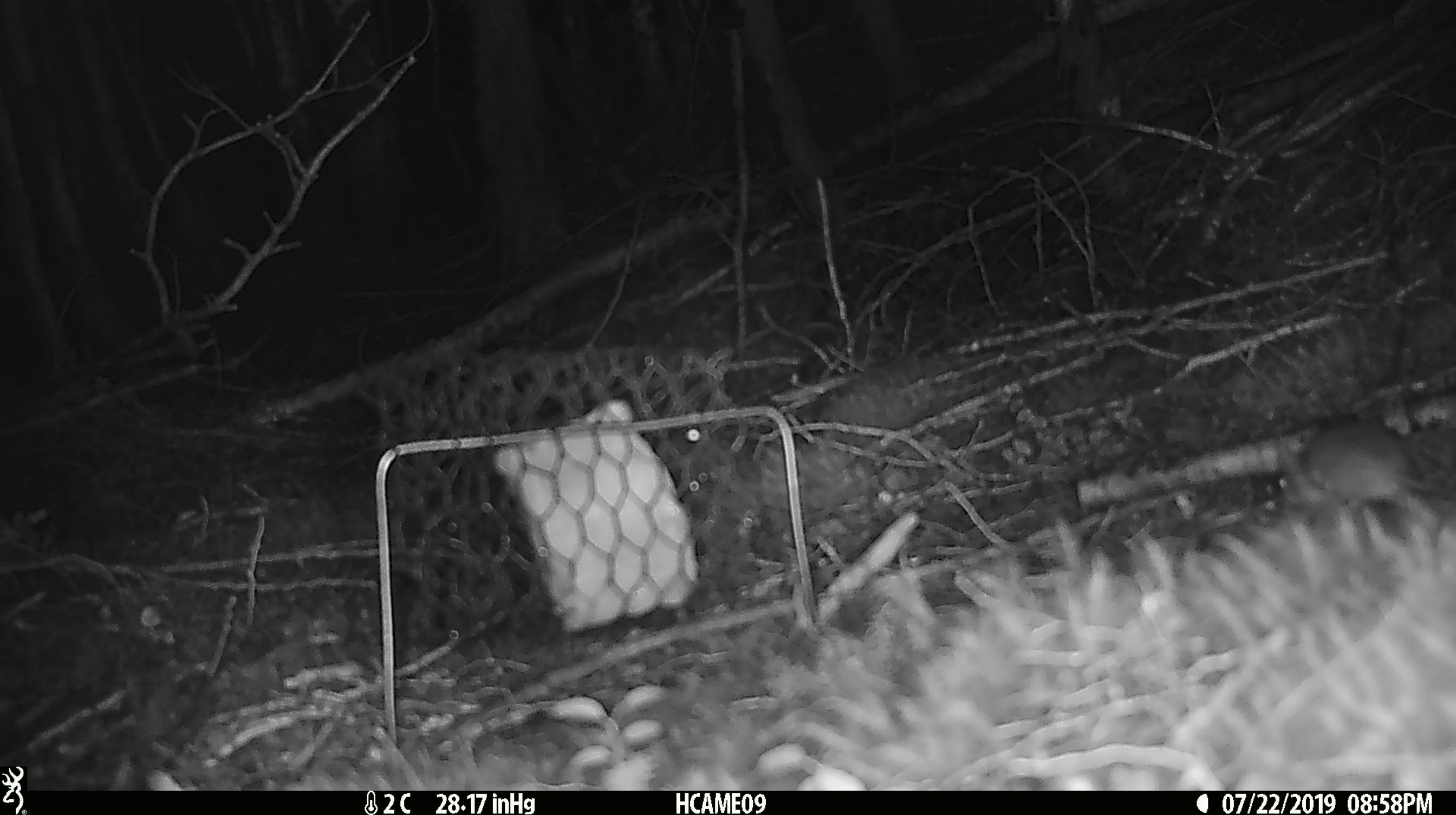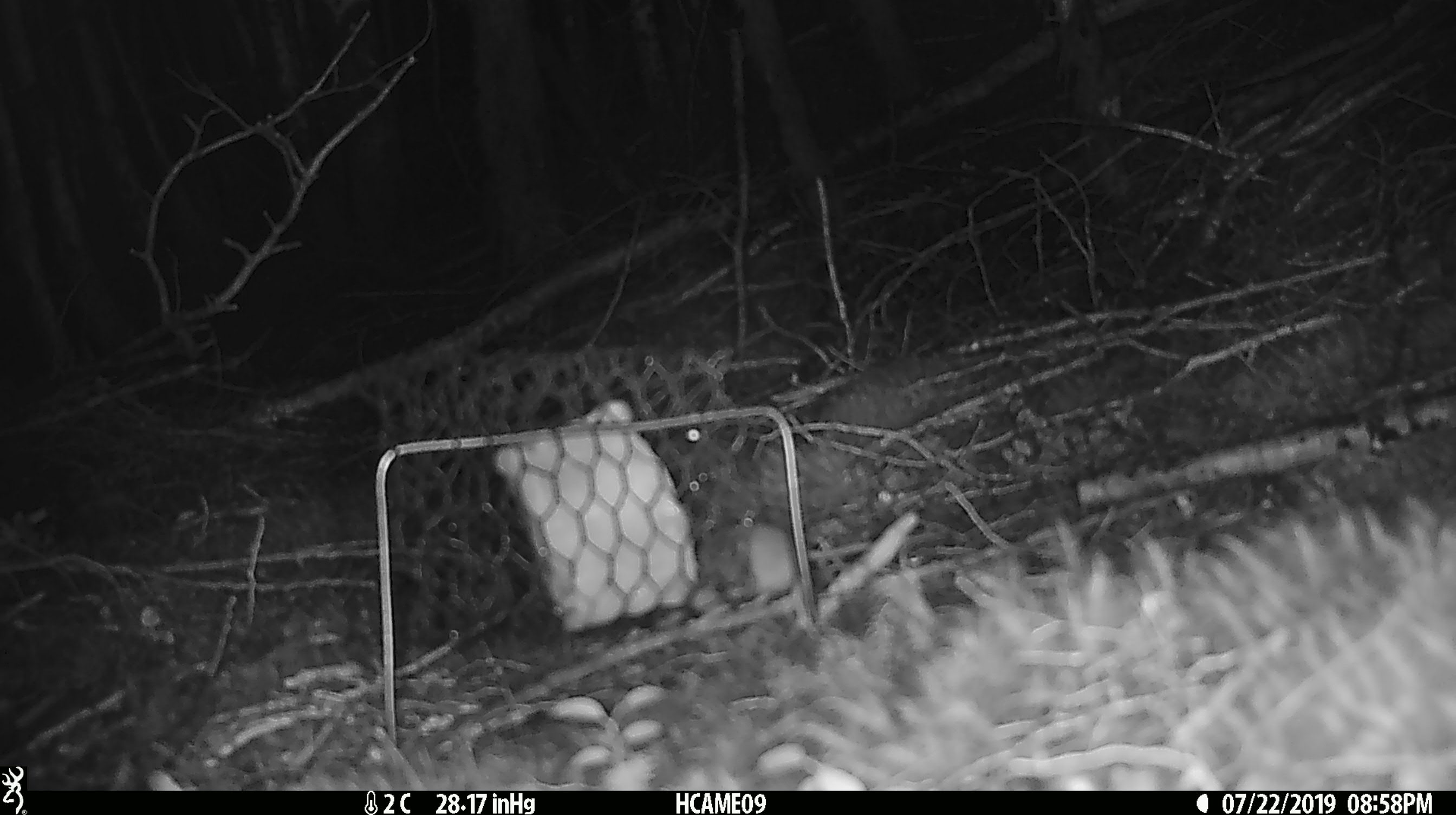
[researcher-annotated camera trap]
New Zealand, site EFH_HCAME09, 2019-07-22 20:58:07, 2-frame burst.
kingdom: Animalia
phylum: Chordata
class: Mammalia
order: Rodentia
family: Muridae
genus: Mus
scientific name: Mus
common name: mouse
Mouse (Mus).